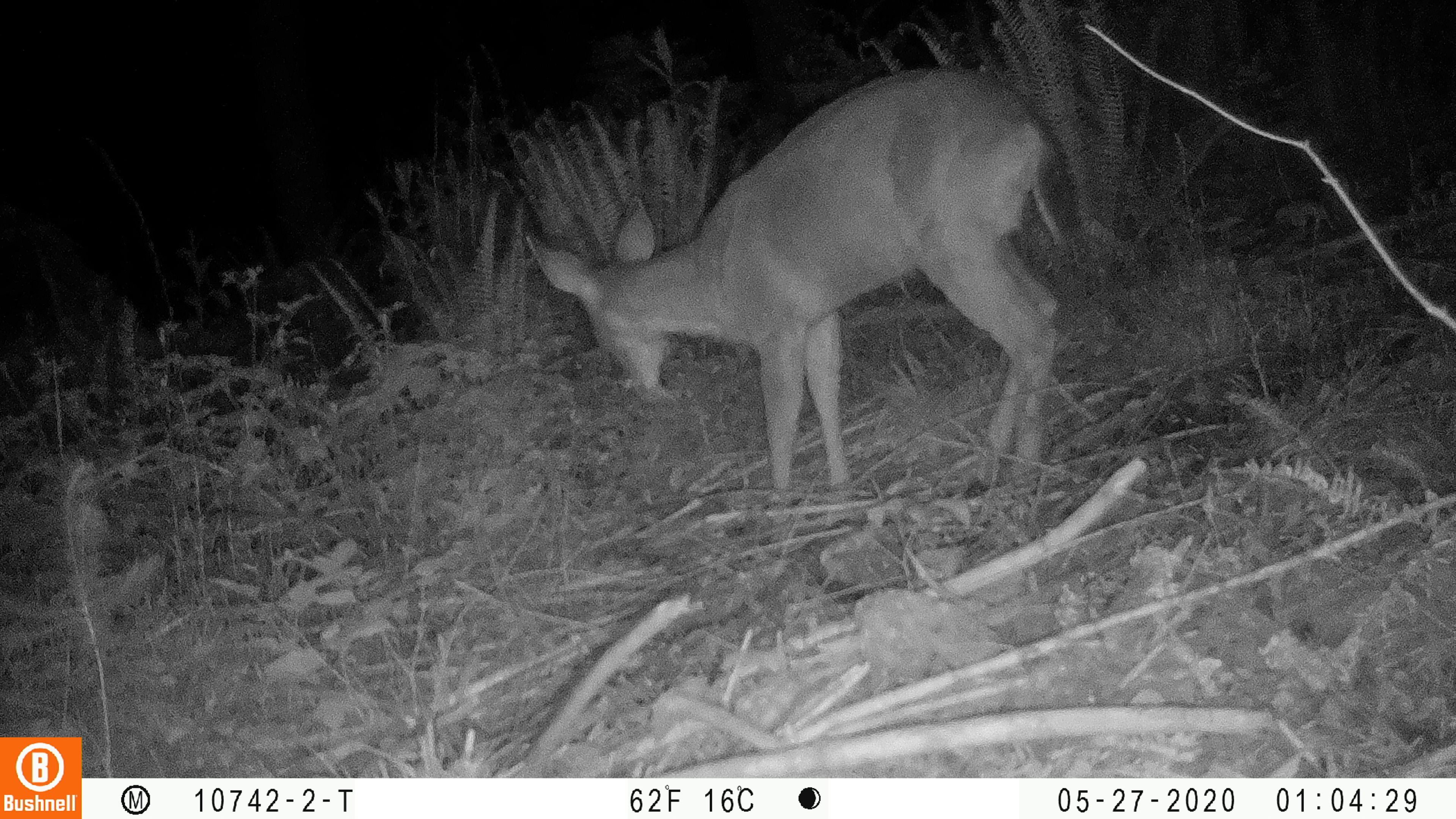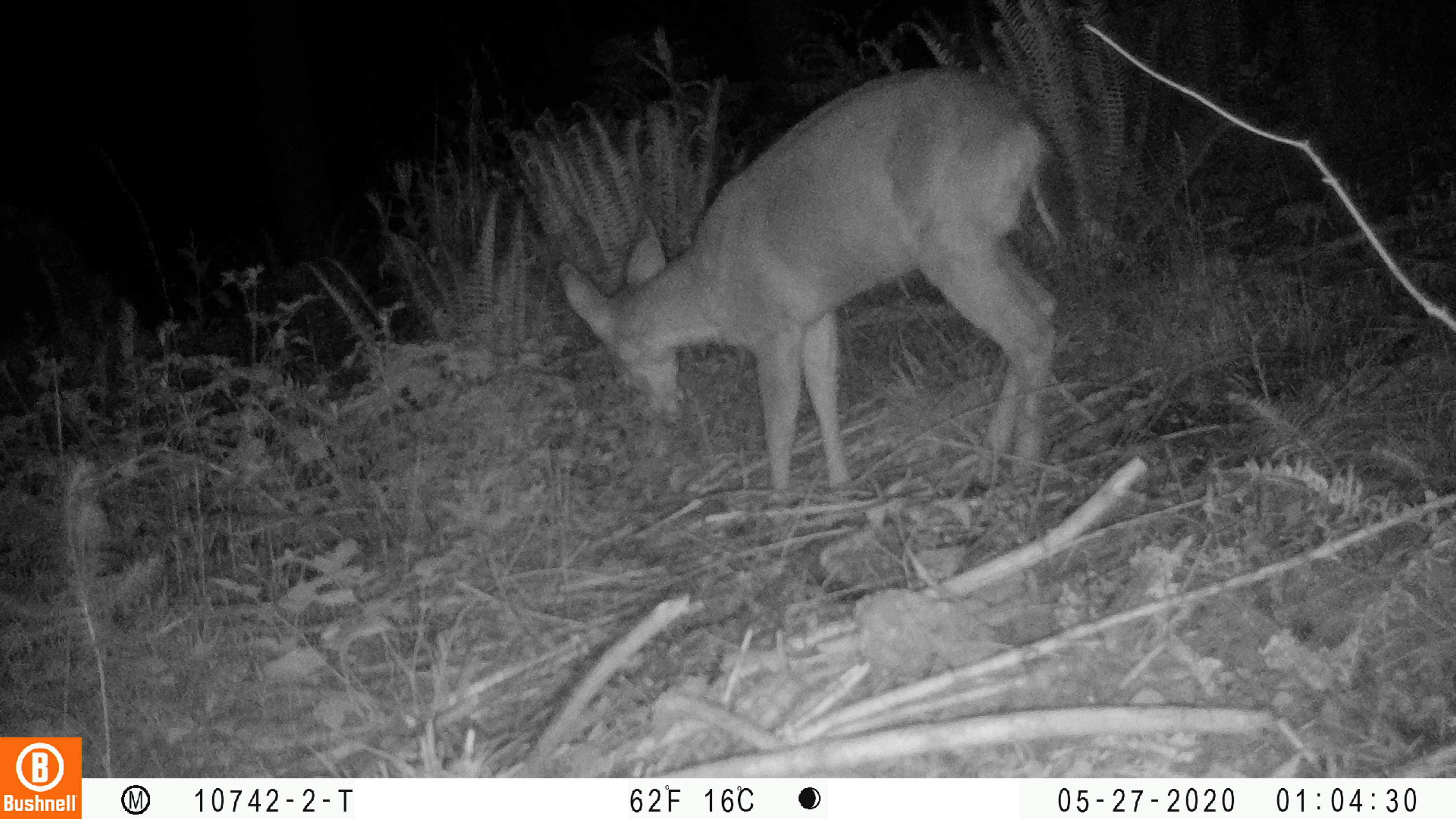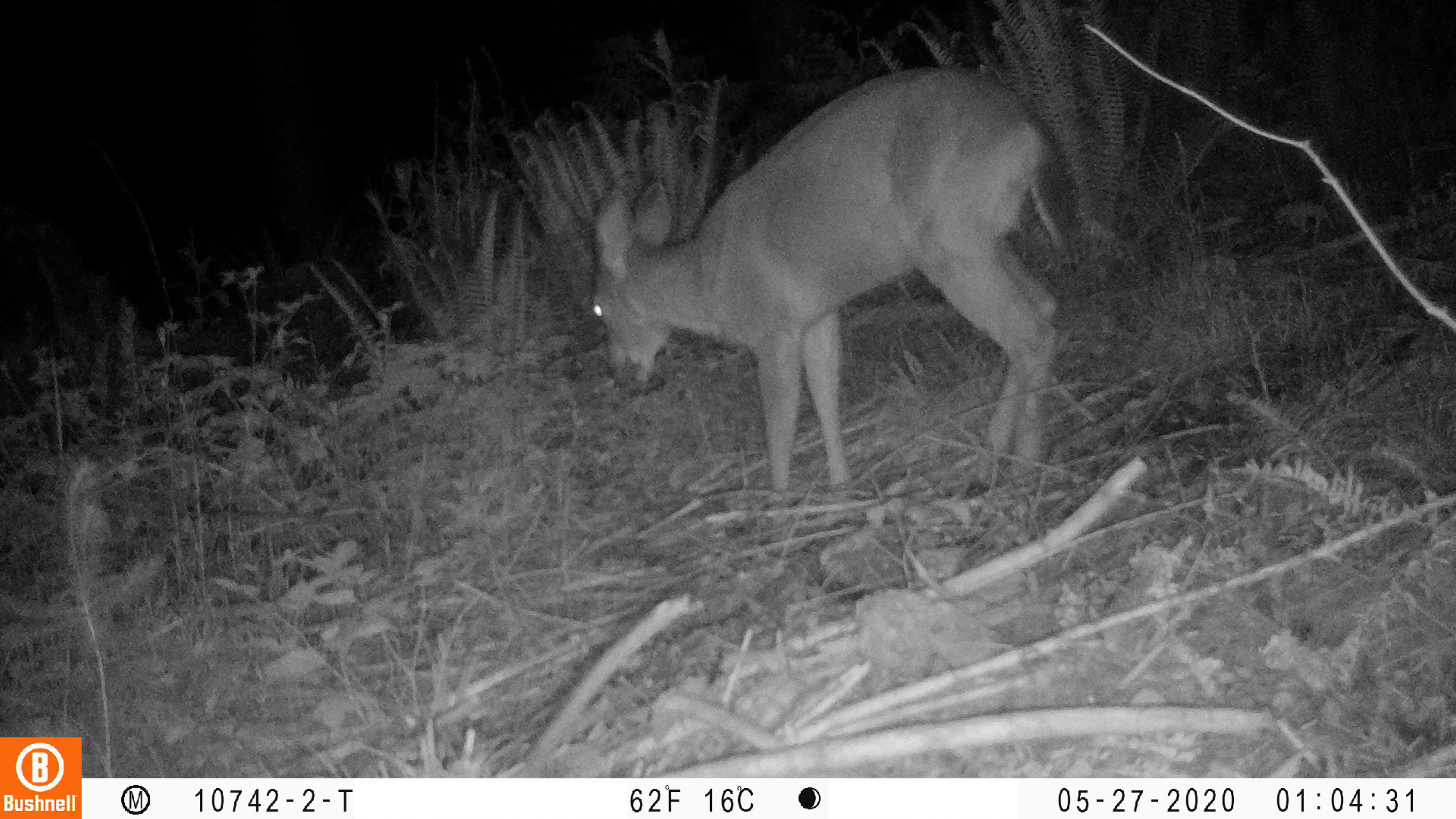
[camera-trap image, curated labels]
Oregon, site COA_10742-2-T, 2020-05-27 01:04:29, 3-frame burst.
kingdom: Animalia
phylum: Chordata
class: Mammalia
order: Artiodactyla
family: Cervidae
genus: Odocoileus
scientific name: Odocoileus hemionus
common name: black-tailed deer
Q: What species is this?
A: Black-tailed deer (Odocoileus hemionus).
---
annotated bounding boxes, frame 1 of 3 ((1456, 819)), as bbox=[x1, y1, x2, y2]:
black-tailed deer: bbox=[512, 48, 1094, 507]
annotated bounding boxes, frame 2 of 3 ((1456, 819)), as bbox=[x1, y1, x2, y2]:
black-tailed deer: bbox=[552, 55, 1077, 495]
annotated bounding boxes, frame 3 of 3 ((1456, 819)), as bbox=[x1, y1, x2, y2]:
black-tailed deer: bbox=[579, 46, 1073, 497]